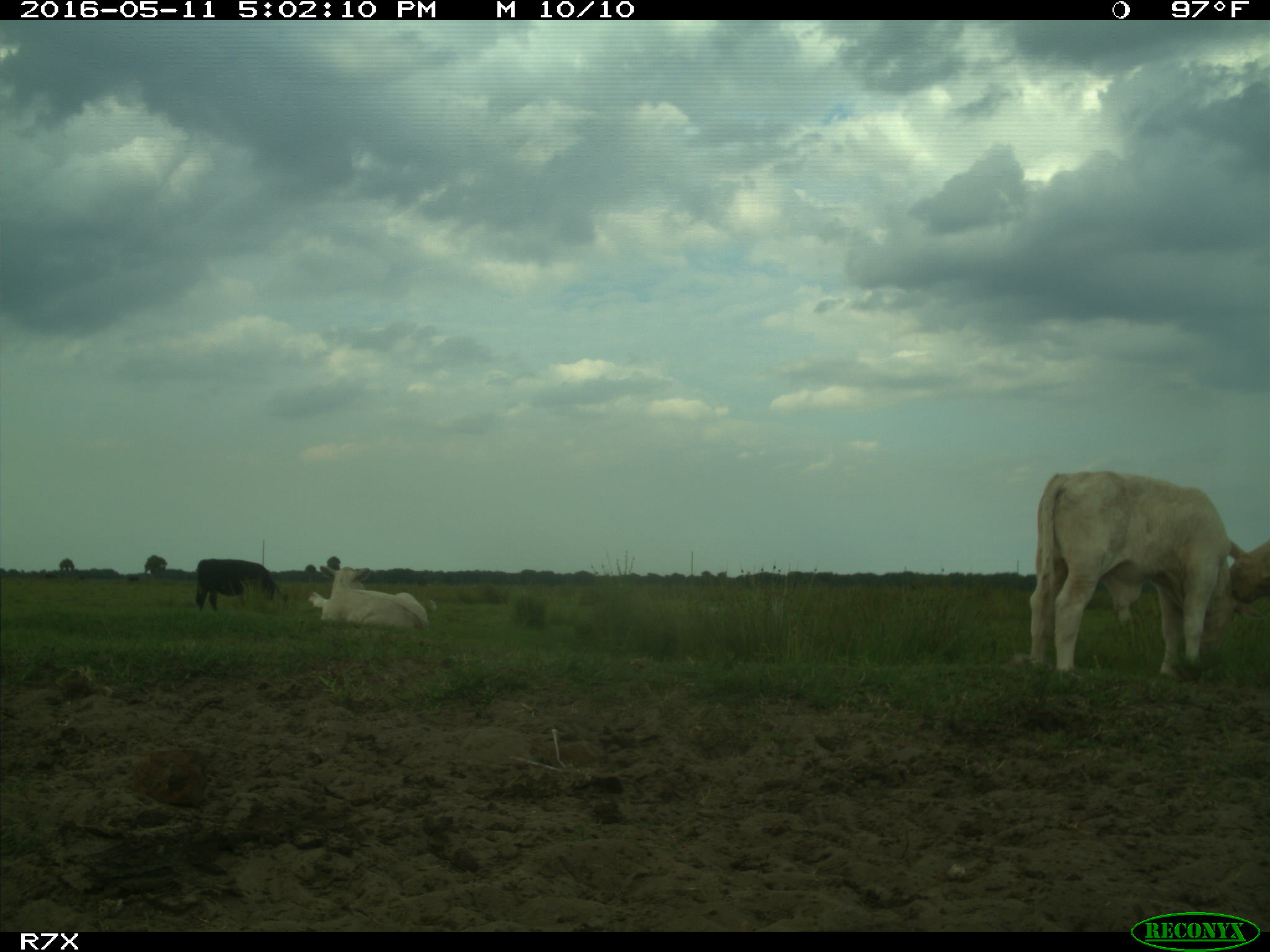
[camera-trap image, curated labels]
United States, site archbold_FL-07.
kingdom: Animalia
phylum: Chordata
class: Mammalia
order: Artiodactyla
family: Bovidae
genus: Bos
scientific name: Bos taurus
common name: domestic cow